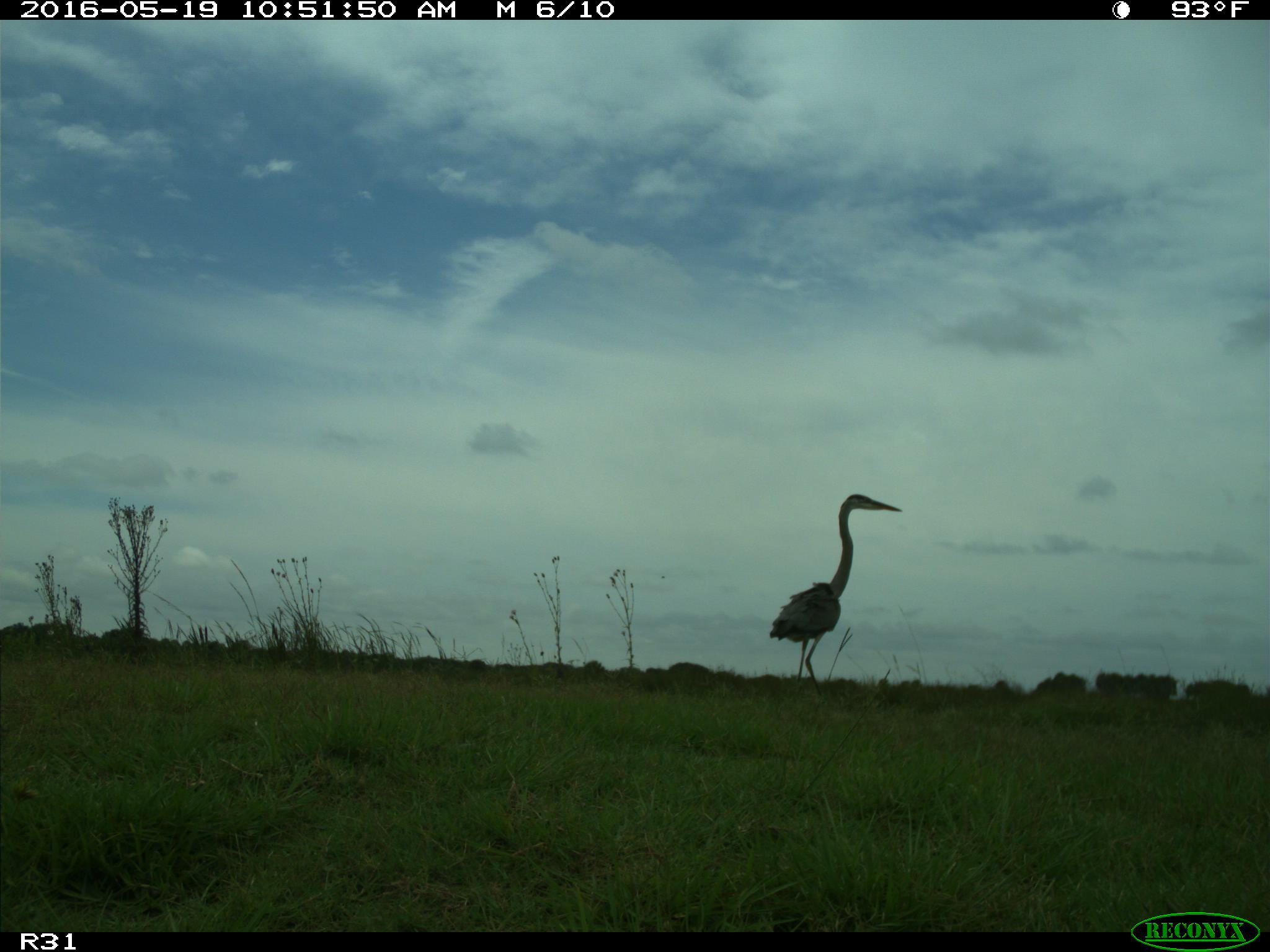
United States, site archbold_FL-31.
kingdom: Animalia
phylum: Chordata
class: Aves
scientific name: Aves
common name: birds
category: unidentified bird